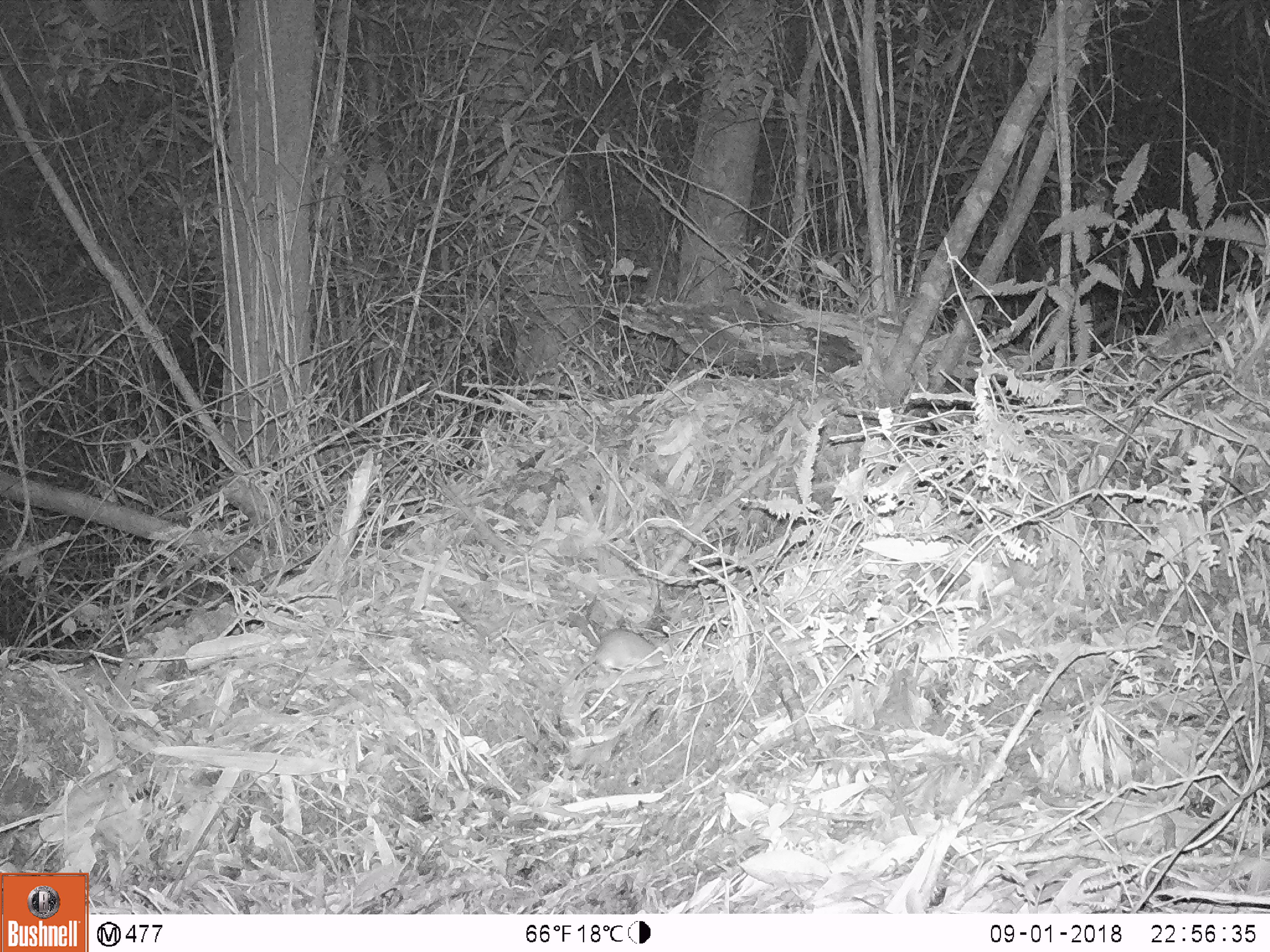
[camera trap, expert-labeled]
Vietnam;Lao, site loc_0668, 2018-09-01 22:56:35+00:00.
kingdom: Animalia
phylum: Chordata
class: Mammalia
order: Rodentia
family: Muridae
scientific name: Muridae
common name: old-world mice and rats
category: unidentified murid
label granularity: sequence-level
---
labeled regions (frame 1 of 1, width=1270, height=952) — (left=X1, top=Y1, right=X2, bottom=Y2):
unidentified murid: (left=537, top=630, right=673, bottom=734)